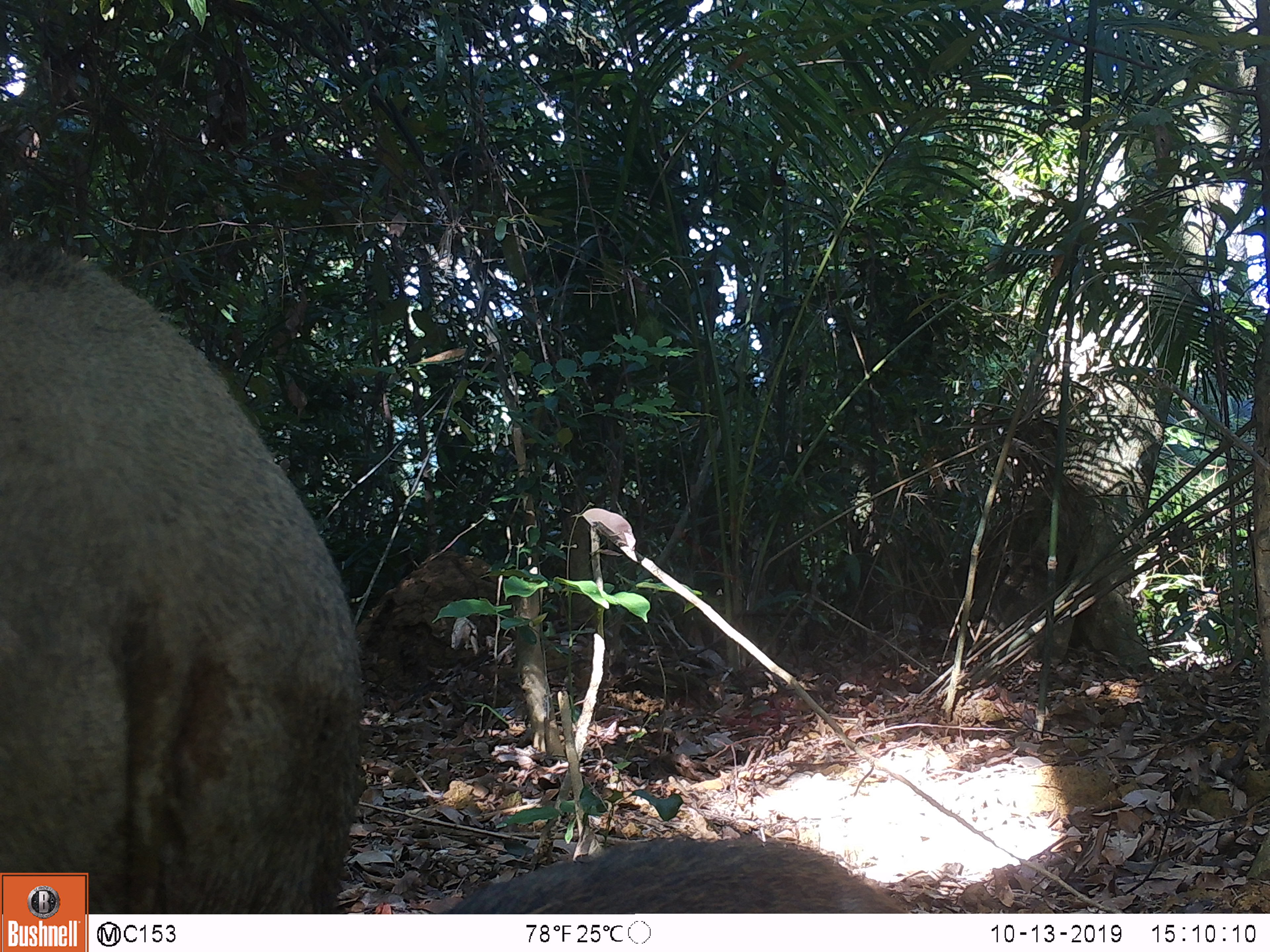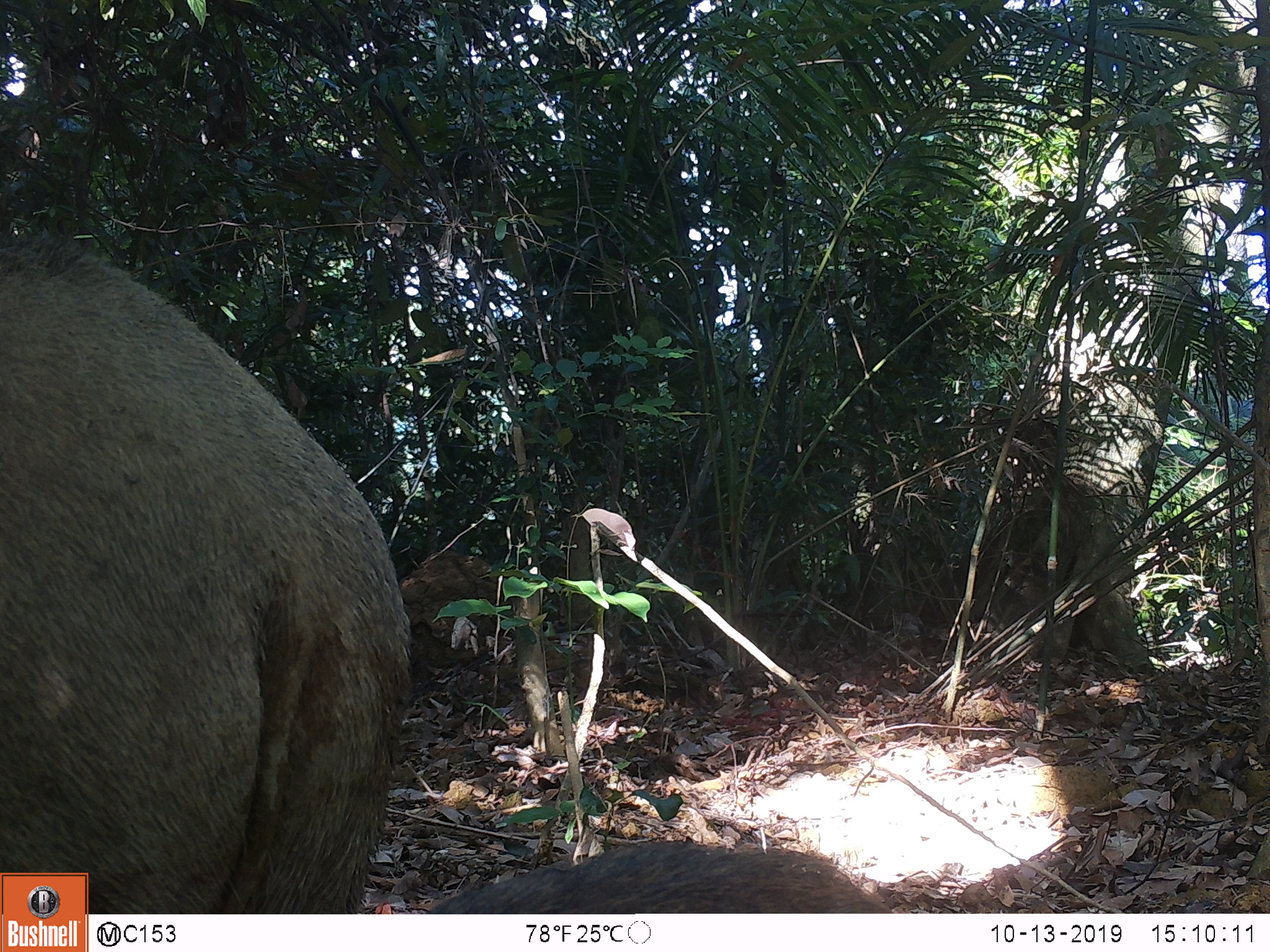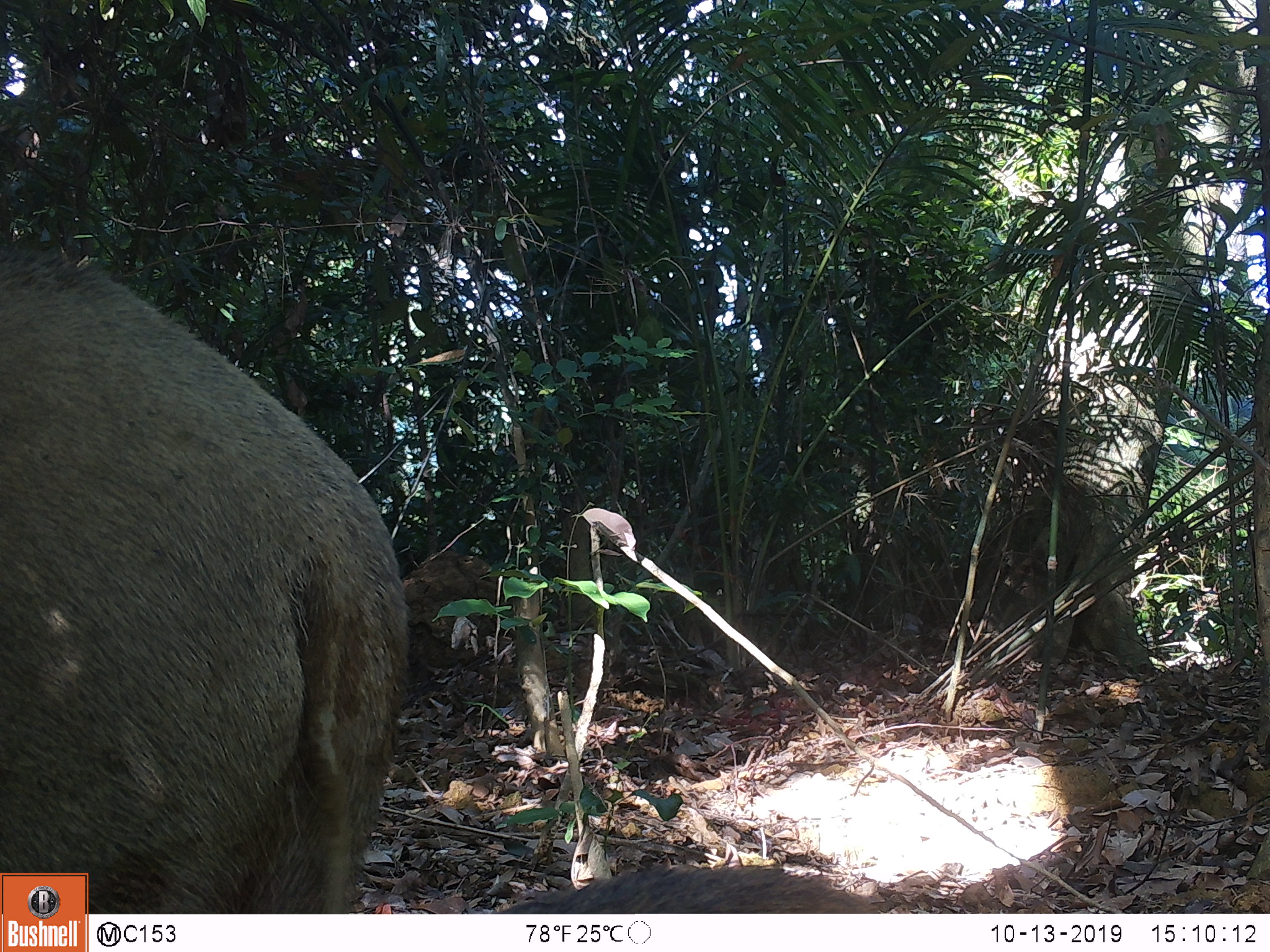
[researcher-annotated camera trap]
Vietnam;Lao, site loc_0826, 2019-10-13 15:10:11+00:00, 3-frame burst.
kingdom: Animalia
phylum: Chordata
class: Mammalia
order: Artiodactyla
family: Suidae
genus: Sus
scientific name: Sus scrofa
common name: eurasian wild pig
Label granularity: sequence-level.